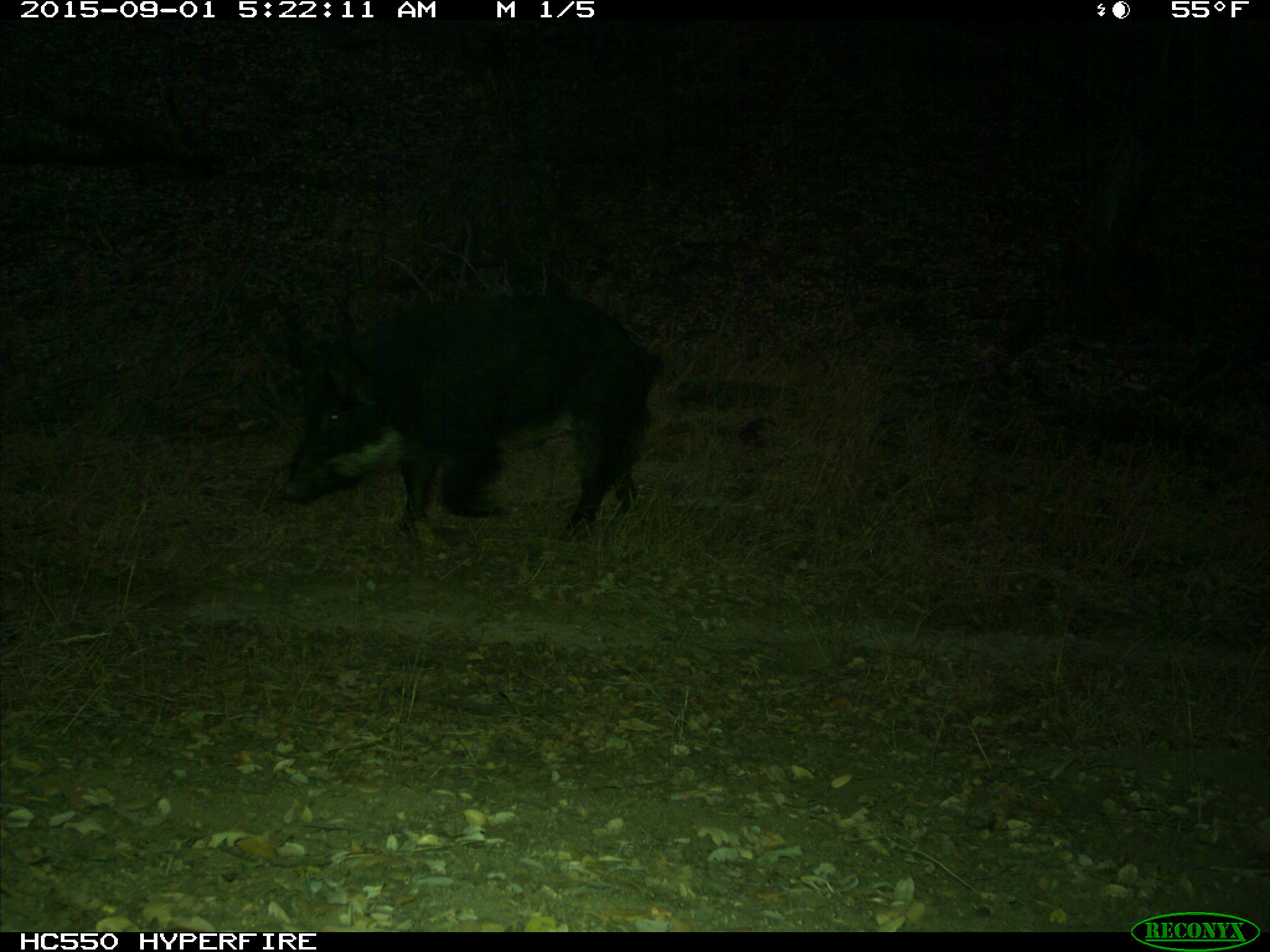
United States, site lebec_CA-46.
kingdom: Animalia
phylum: Chordata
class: Mammalia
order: Artiodactyla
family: Suidae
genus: Sus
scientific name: Sus scrofa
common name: wild boar